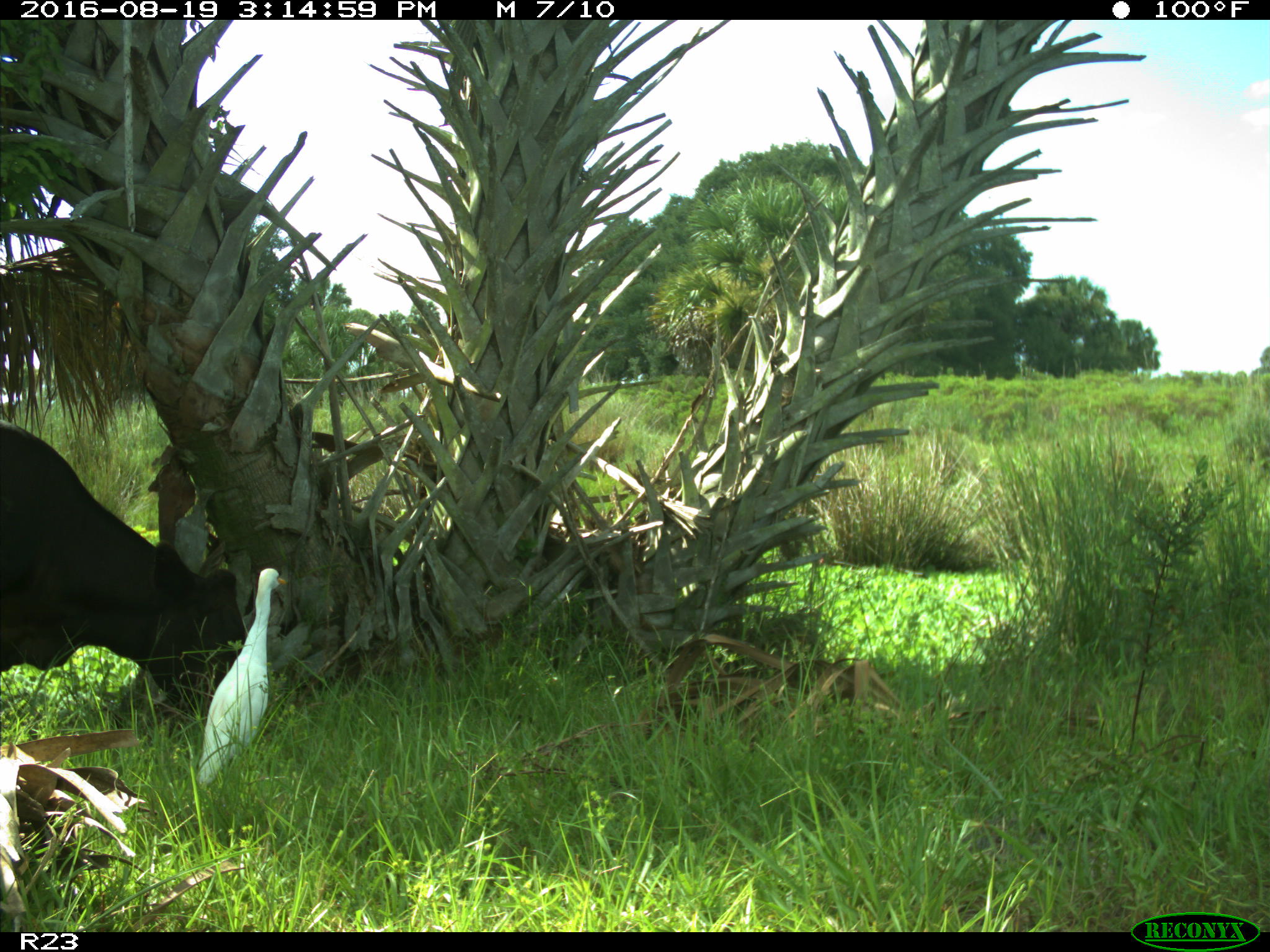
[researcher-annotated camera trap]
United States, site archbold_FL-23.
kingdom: Animalia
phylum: Chordata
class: Mammalia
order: Artiodactyla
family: Bovidae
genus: Bos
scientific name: Bos taurus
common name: domestic cow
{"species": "Bos taurus (domestic cow)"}